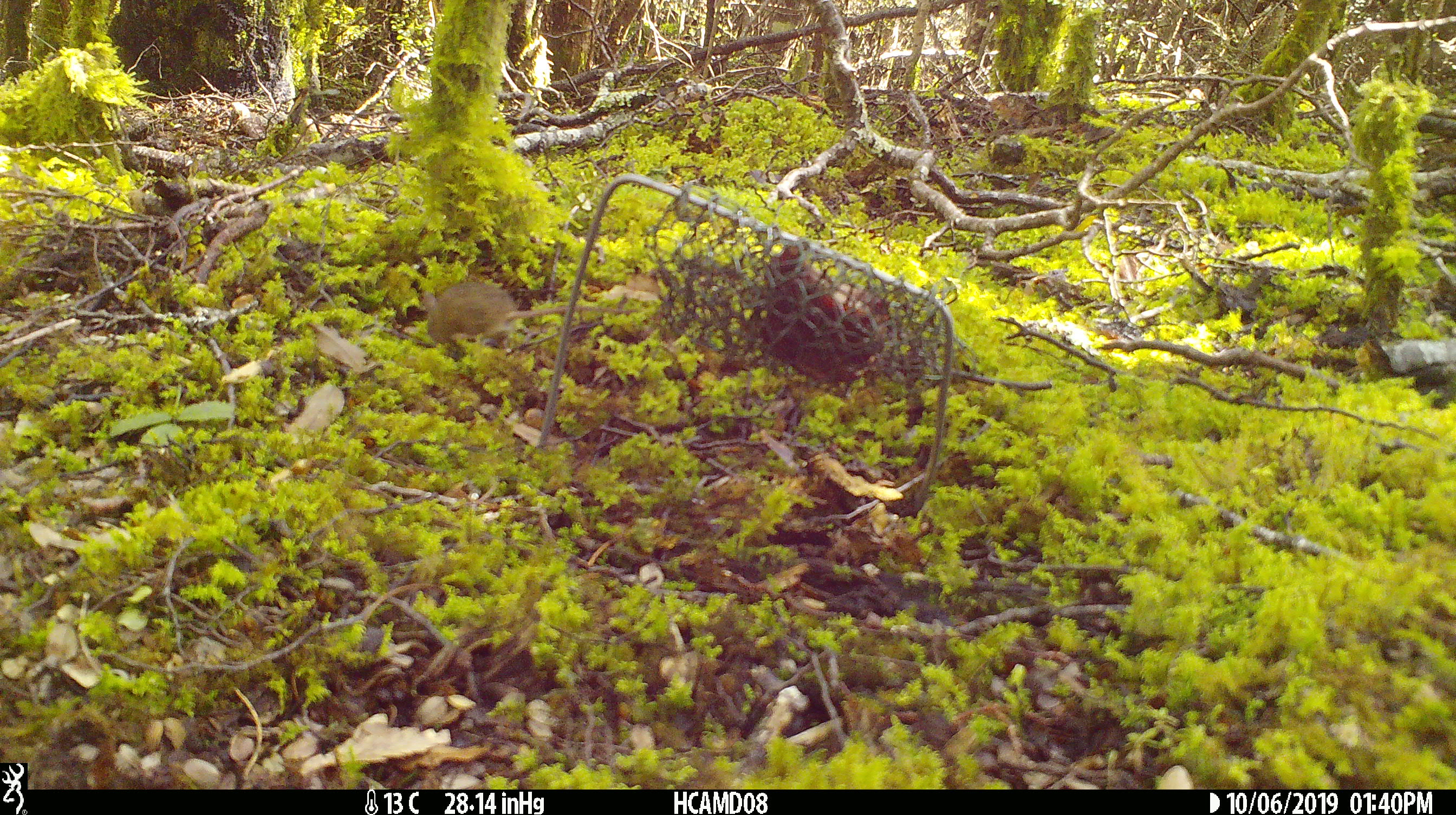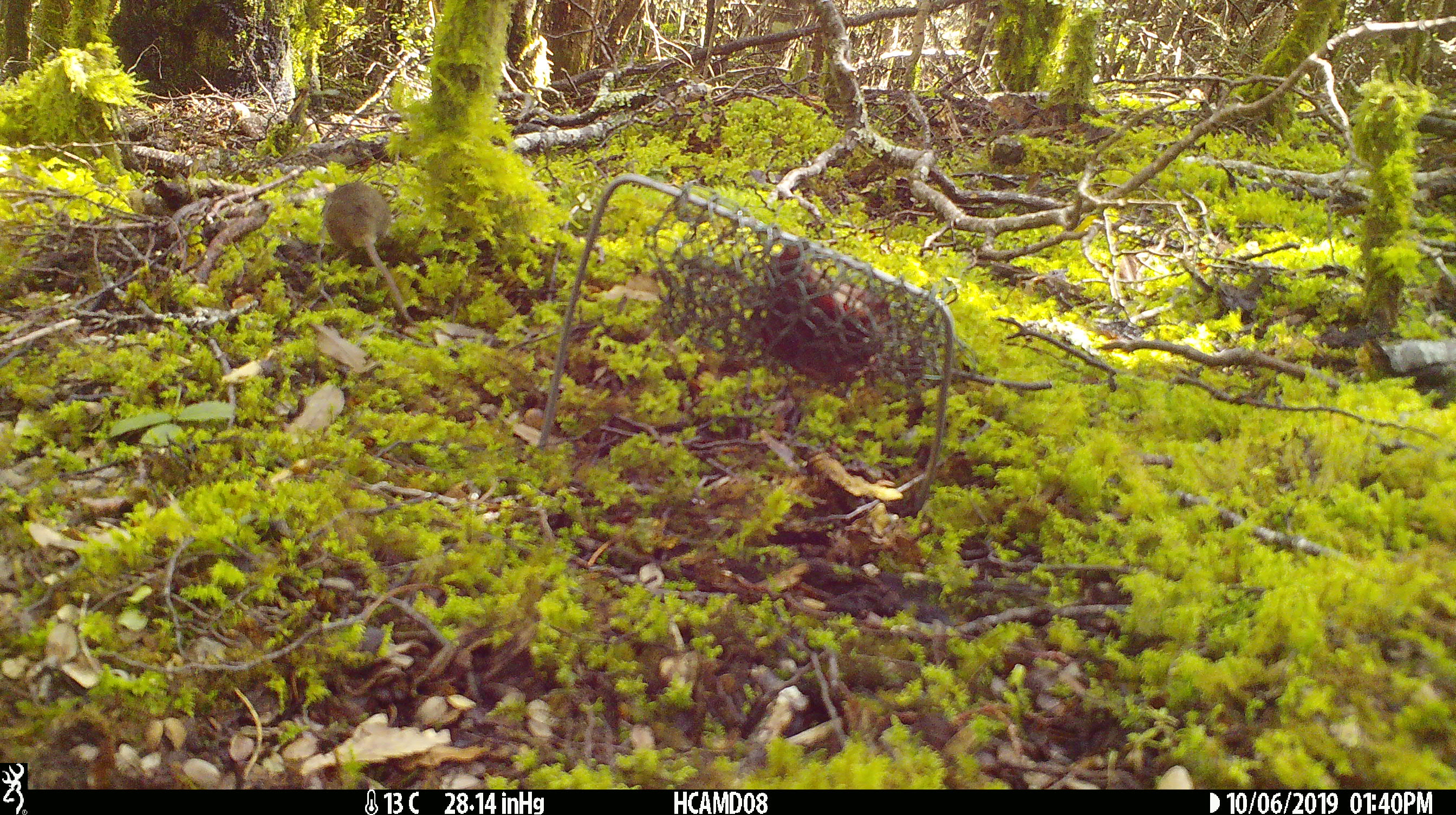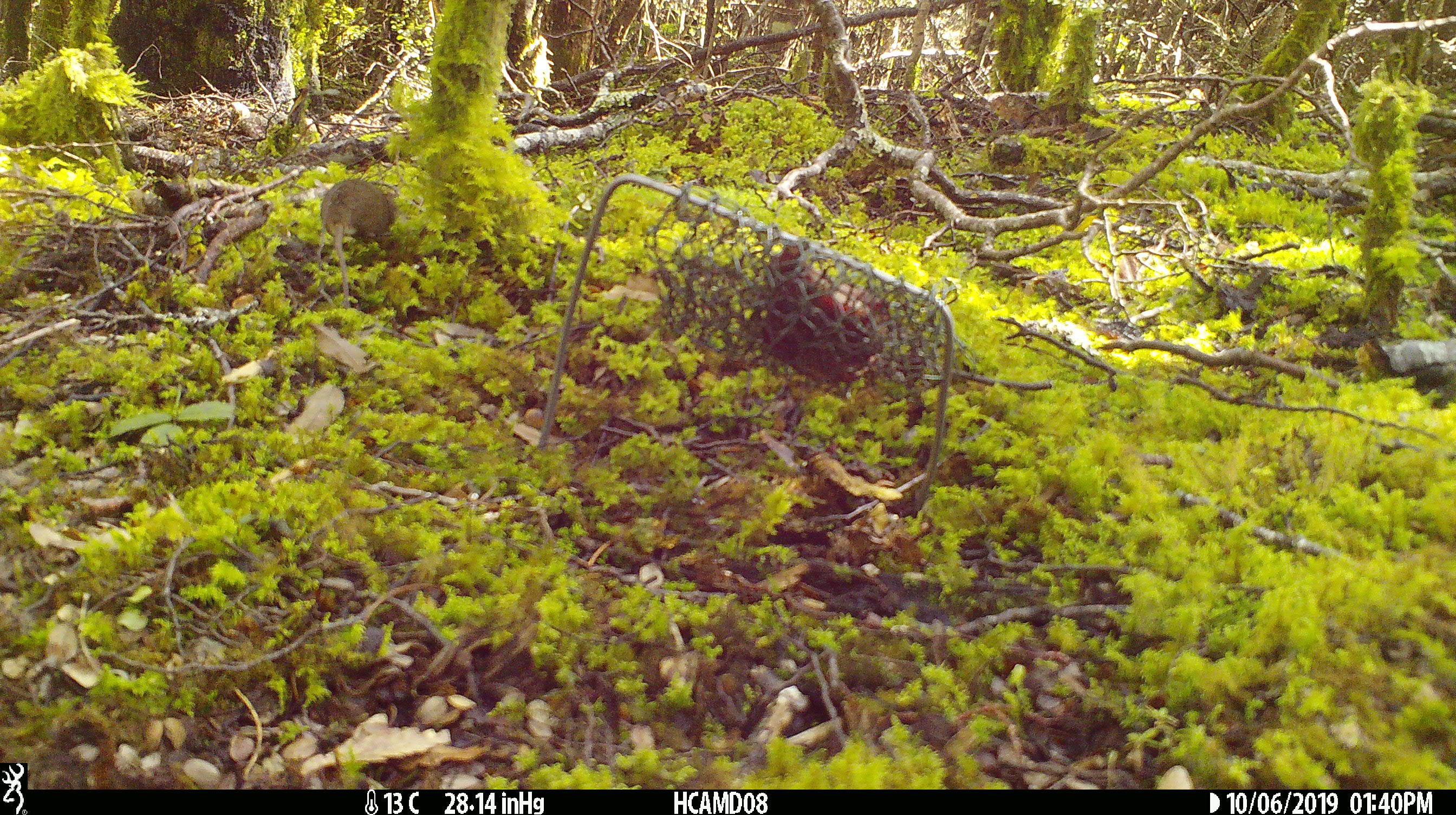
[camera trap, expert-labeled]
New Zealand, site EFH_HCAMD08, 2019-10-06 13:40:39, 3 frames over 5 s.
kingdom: Animalia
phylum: Chordata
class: Mammalia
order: Rodentia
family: Muridae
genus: Mus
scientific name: Mus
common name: mouse